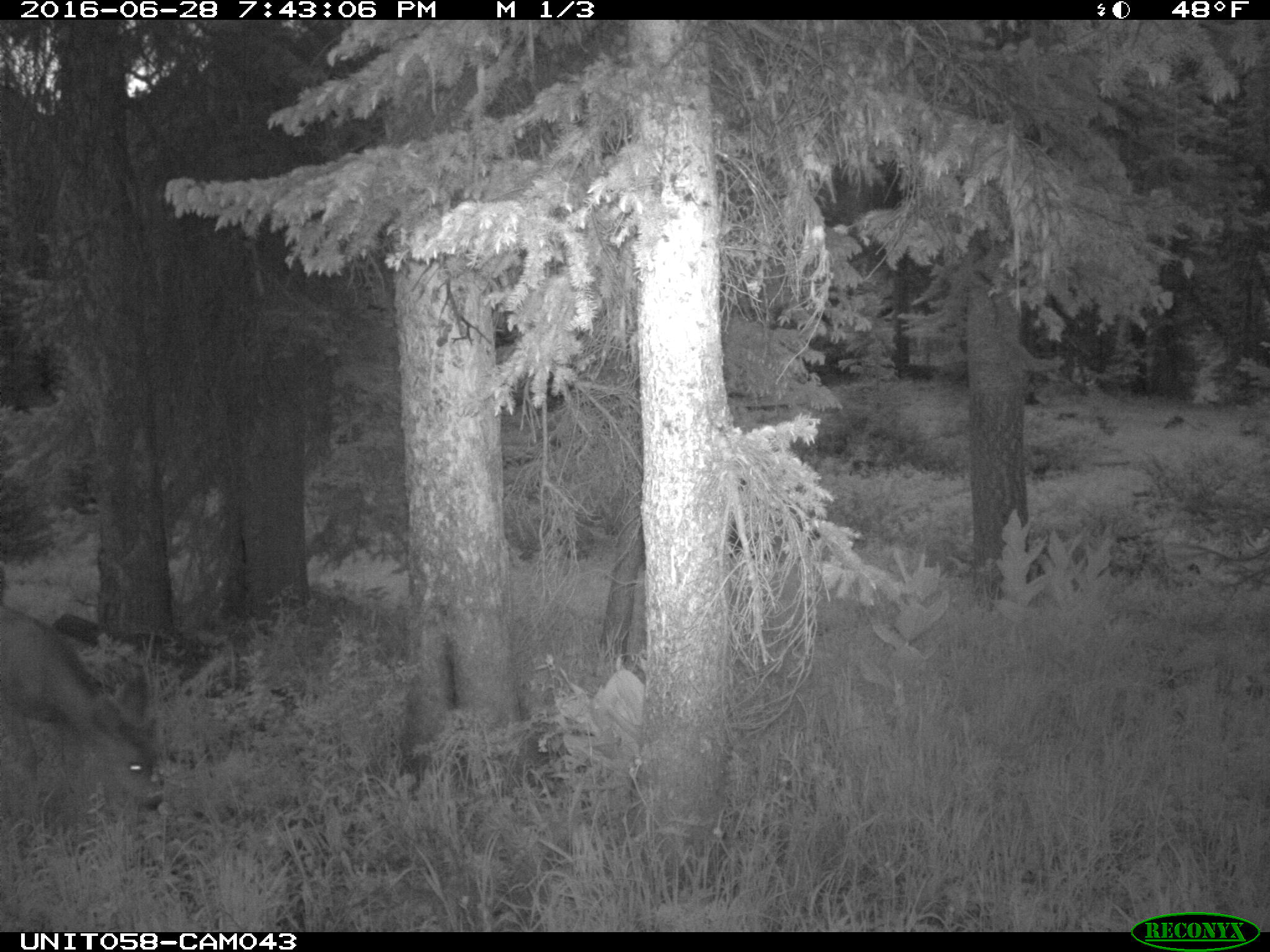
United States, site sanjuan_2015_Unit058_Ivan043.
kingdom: Animalia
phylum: Chordata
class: Mammalia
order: Artiodactyla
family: Cervidae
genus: Odocoileus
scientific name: Odocoileus hemionus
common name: mule deer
Odocoileus hemionus (mule deer).